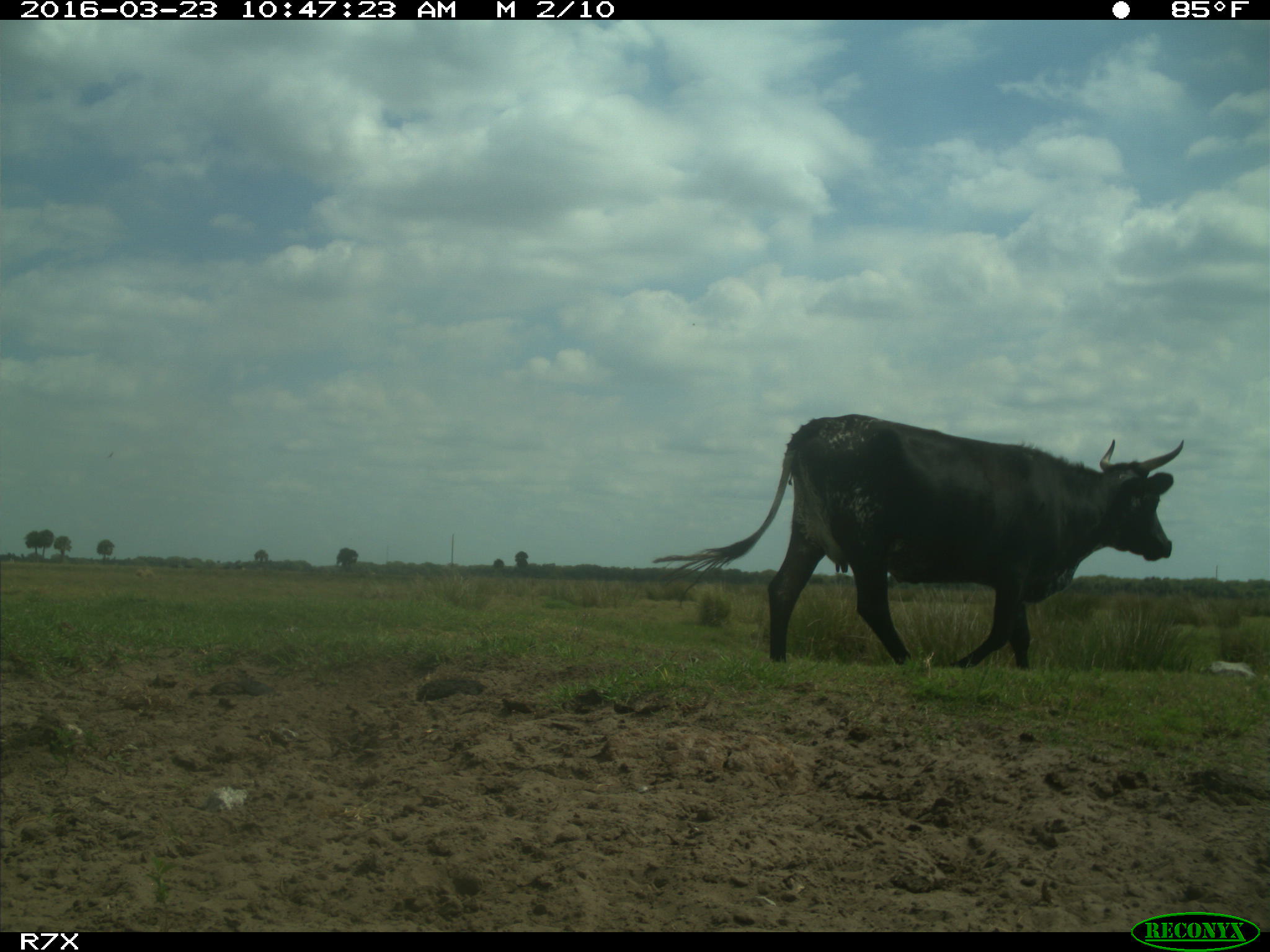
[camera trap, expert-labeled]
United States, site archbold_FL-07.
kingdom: Animalia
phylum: Chordata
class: Mammalia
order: Artiodactyla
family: Bovidae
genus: Bos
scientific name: Bos taurus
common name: domestic cow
Bos taurus (domestic cow).